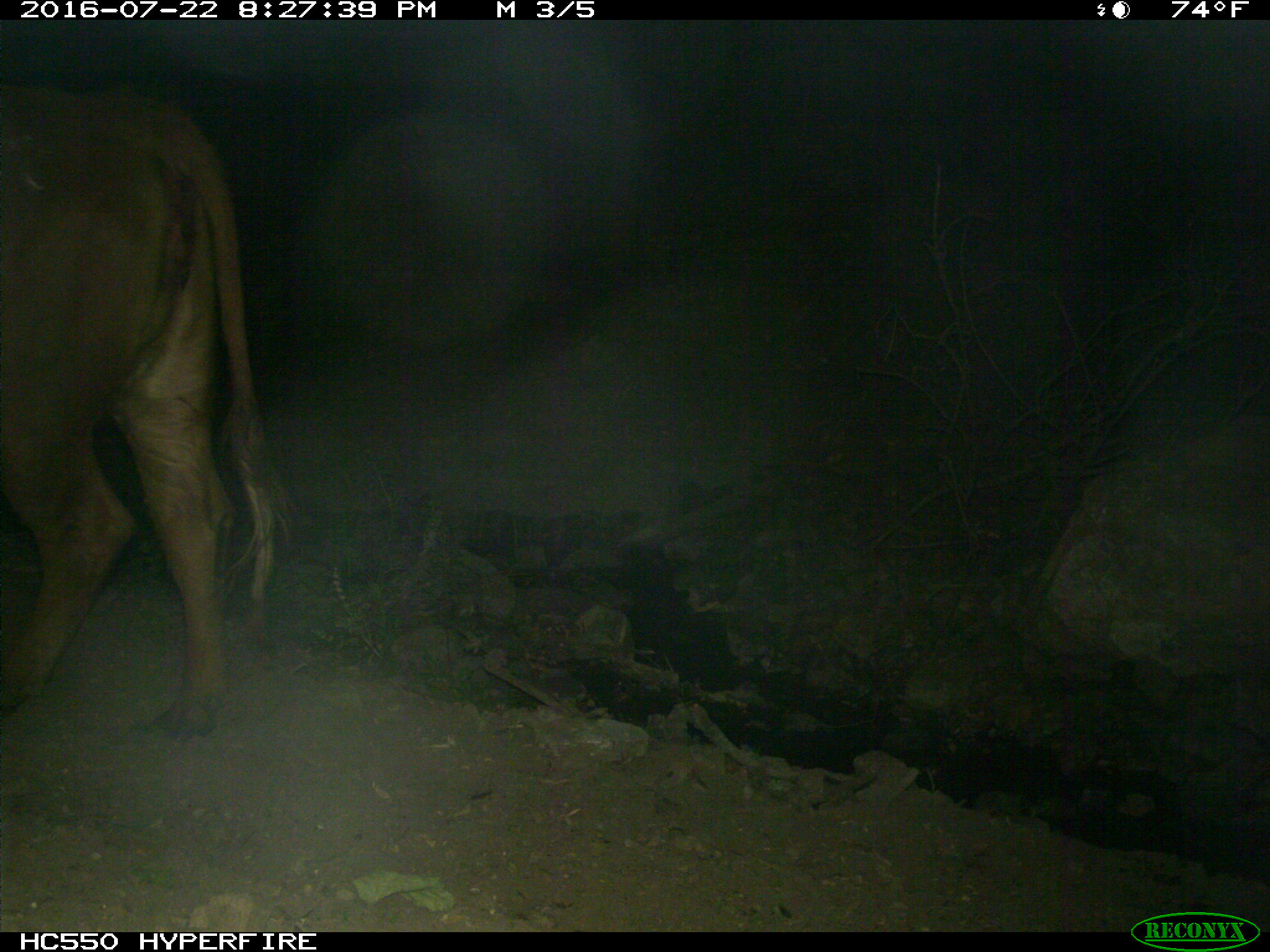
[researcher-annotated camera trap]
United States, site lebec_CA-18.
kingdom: Animalia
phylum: Chordata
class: Mammalia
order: Artiodactyla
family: Bovidae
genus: Bos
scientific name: Bos taurus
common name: domestic cow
Bos taurus (domestic cow).